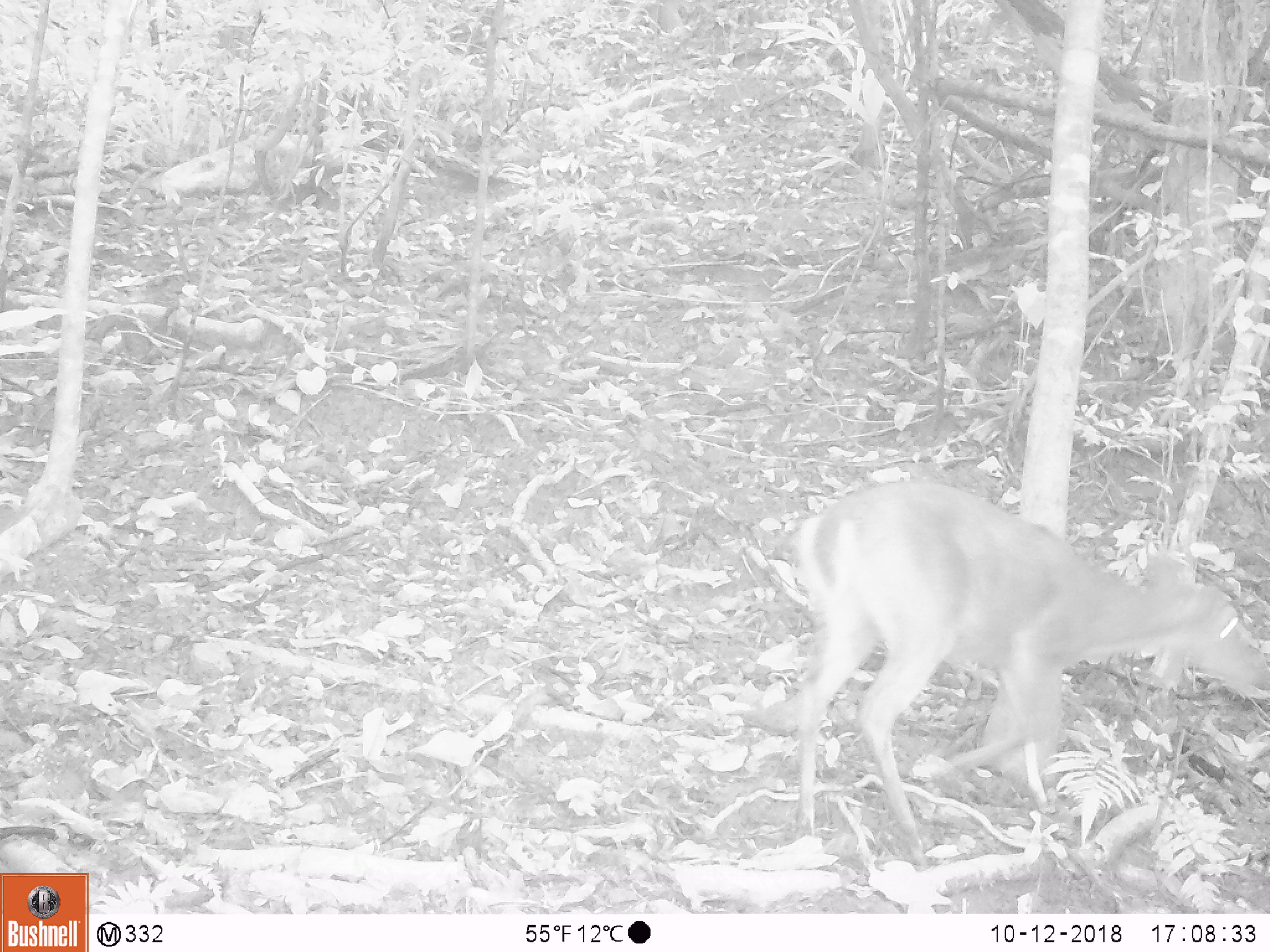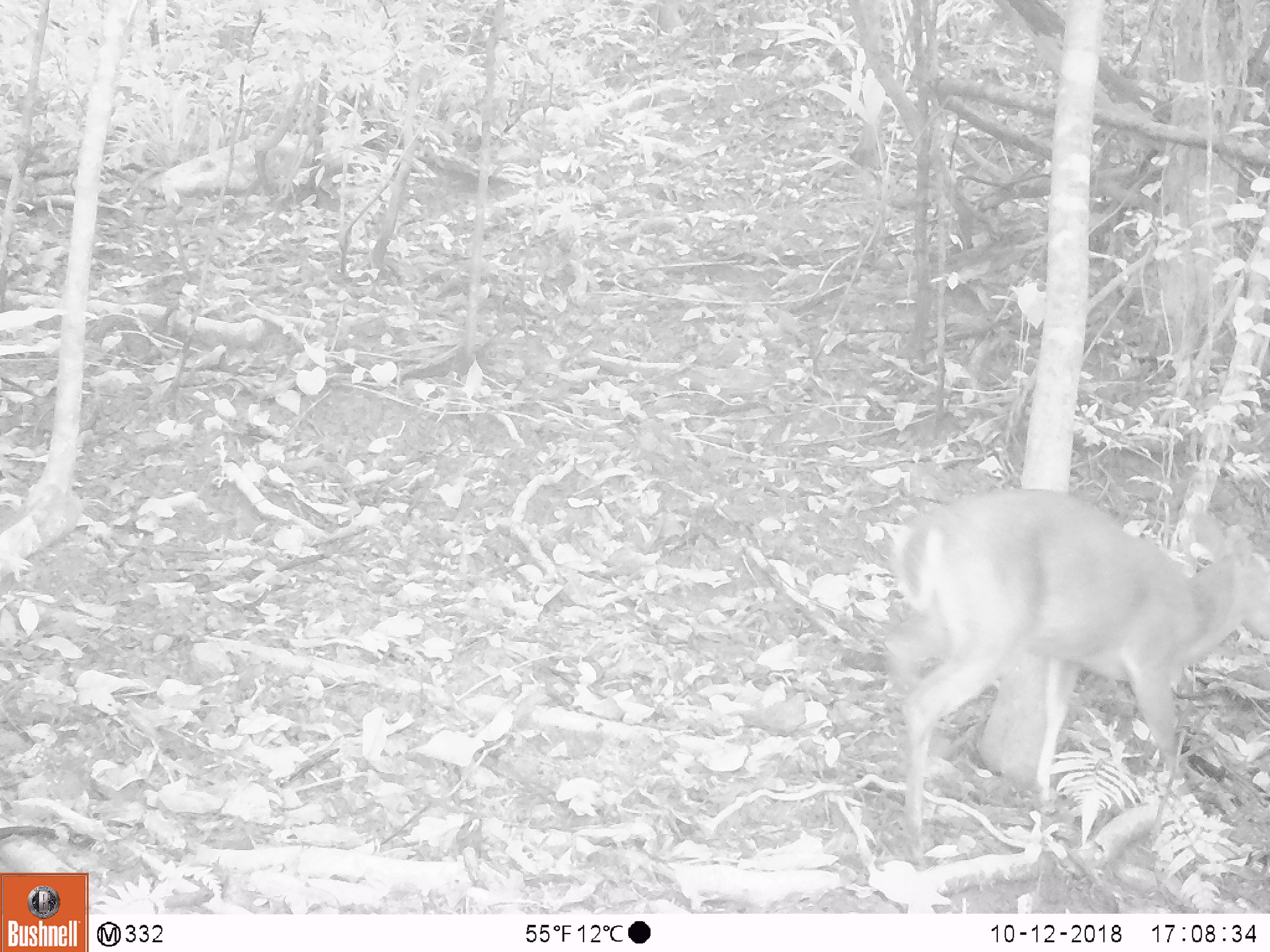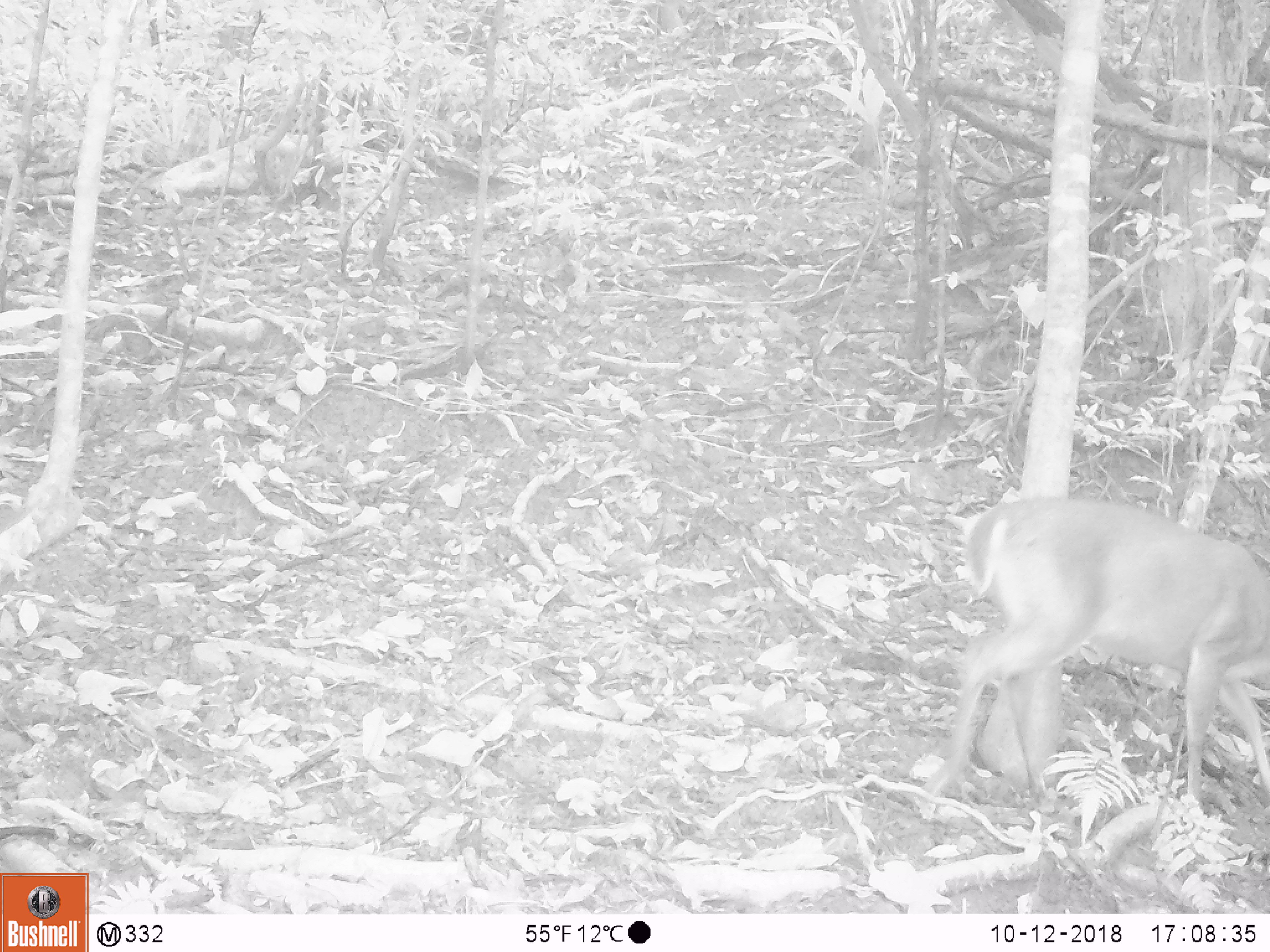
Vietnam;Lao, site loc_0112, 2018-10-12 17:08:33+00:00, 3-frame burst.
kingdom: Animalia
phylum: Chordata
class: Mammalia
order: Artiodactyla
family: Cervidae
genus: Muntiacus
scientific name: Muntiacus vuquangensis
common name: large-antlered muntjac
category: large antlered muntjac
Large antlered muntjac (large-antlered muntjac) (Muntiacus vuquangensis). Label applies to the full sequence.